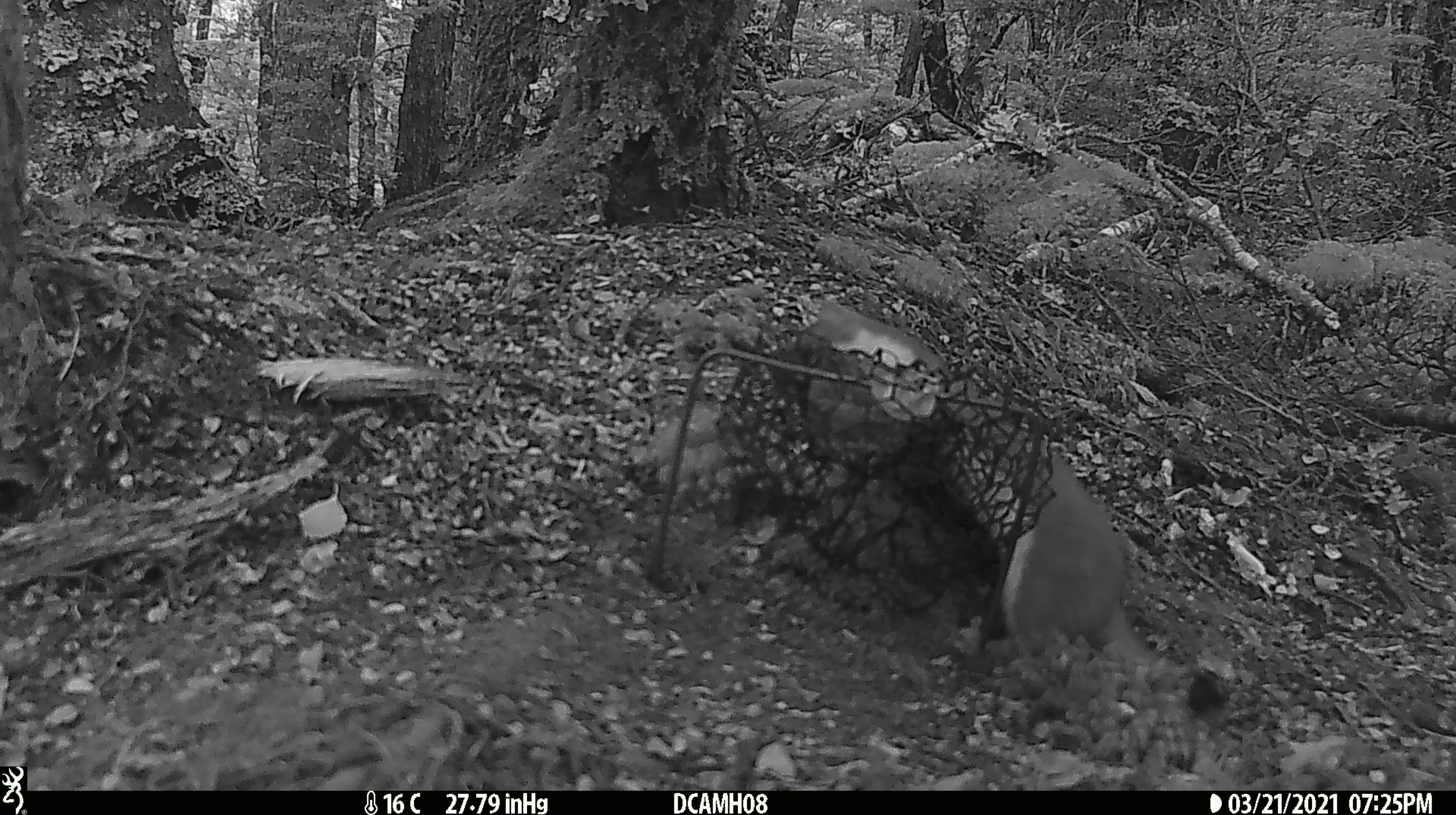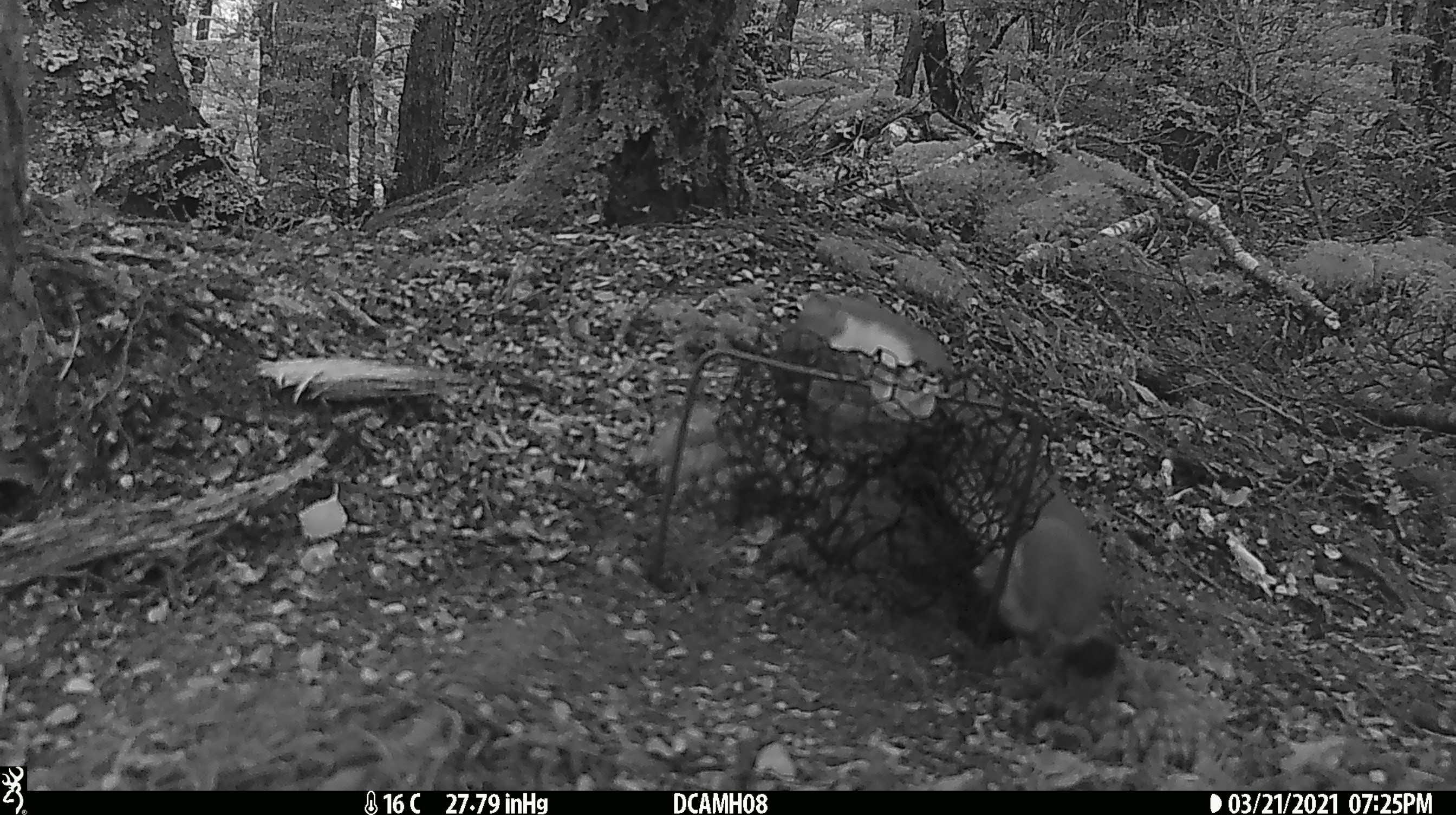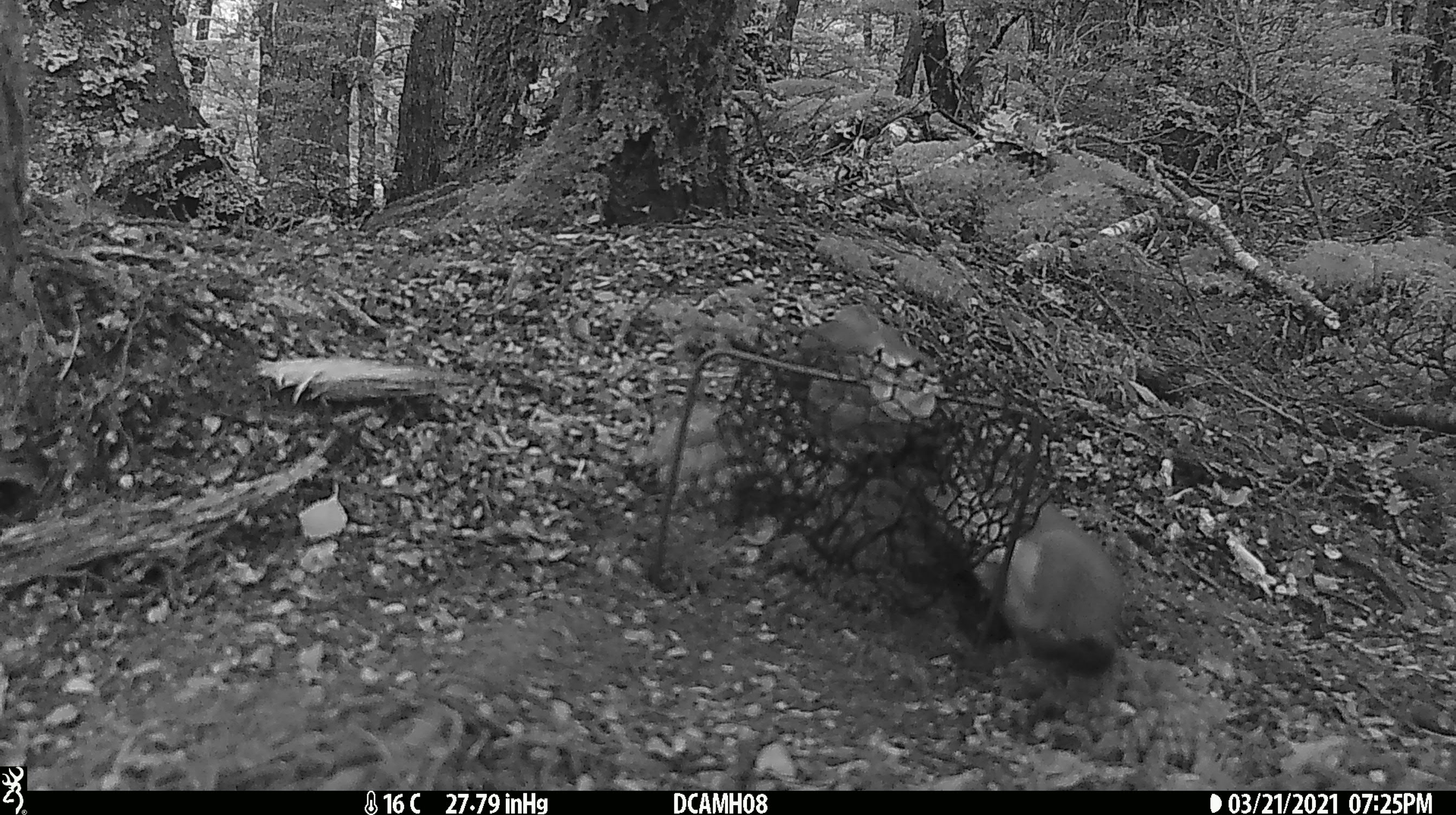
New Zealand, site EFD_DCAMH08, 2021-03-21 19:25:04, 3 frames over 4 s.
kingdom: Animalia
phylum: Chordata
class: Mammalia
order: Carnivora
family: Mustelidae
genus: Mustela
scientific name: Mustela erminea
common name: stoat